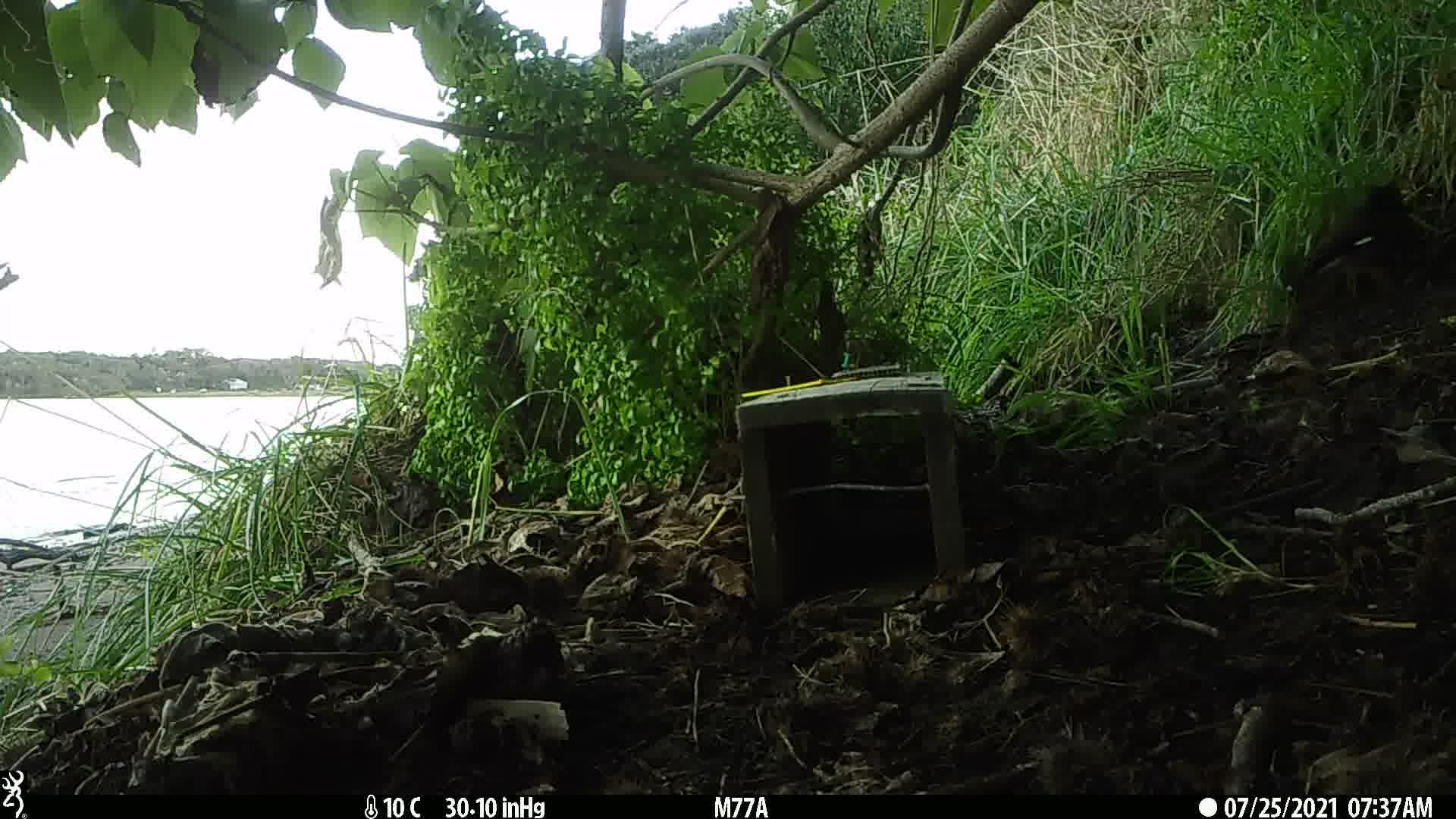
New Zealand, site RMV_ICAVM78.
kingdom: Animalia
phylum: Chordata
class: Aves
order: Passeriformes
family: Sturnidae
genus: Acridotheres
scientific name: Acridotheres tristis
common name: common myna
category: myna